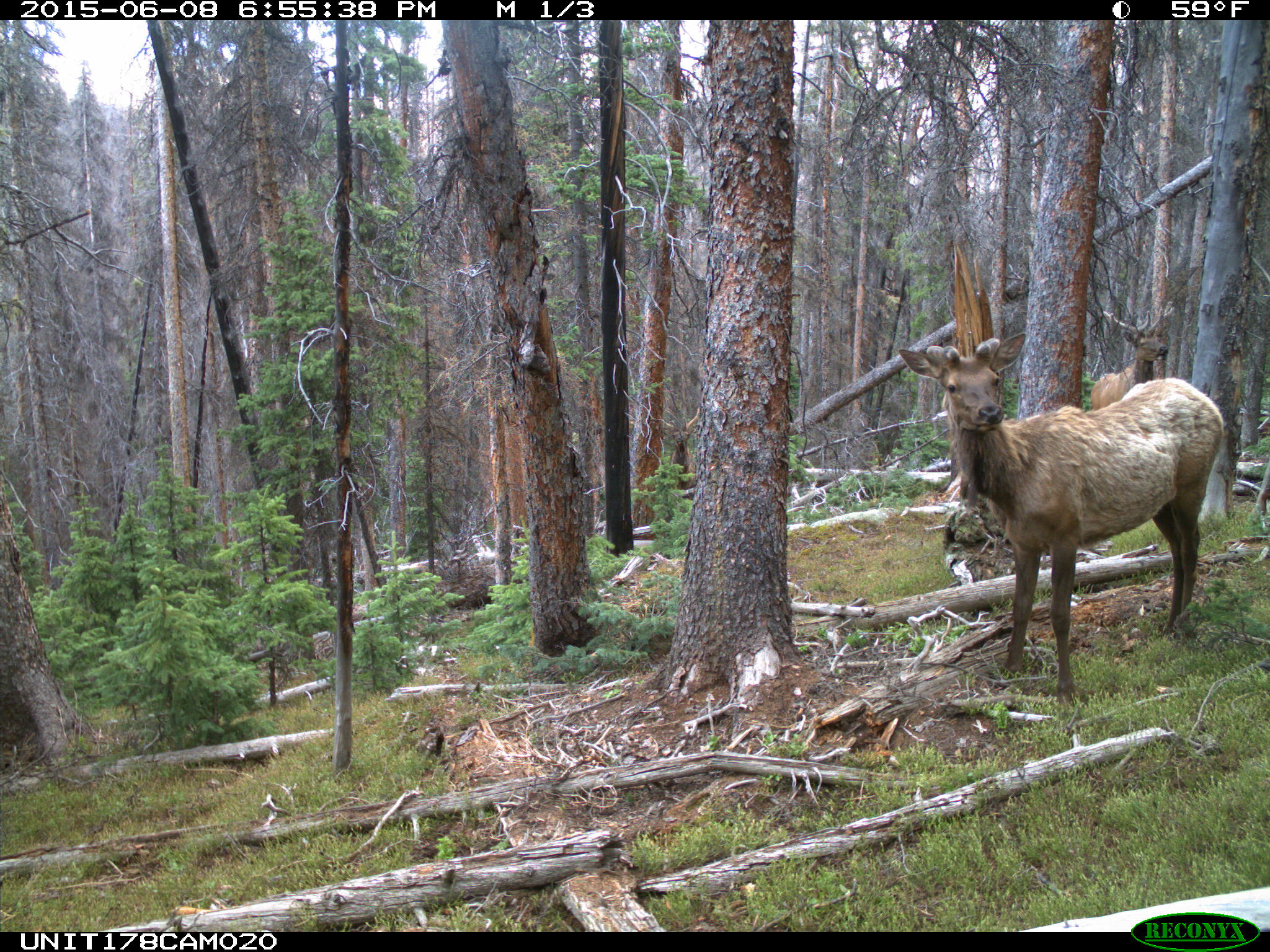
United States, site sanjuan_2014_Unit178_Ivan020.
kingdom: Animalia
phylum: Chordata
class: Mammalia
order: Artiodactyla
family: Cervidae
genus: Cervus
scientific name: Cervus elaphus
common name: red deer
Cervus elaphus (red deer).